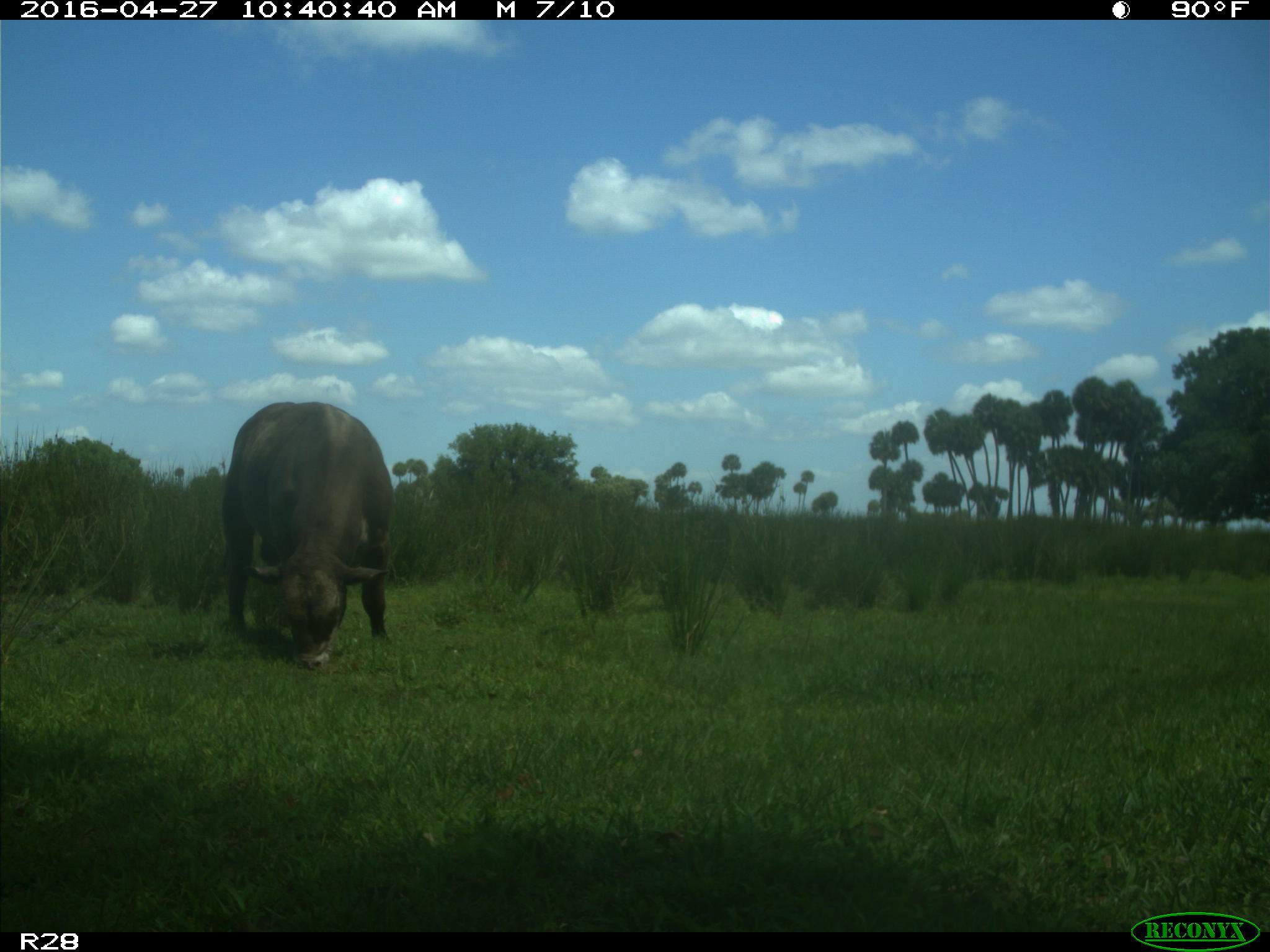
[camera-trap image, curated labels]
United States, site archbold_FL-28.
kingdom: Animalia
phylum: Chordata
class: Mammalia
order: Artiodactyla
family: Bovidae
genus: Bos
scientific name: Bos taurus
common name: domestic cow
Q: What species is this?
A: Bos taurus (domestic cow).